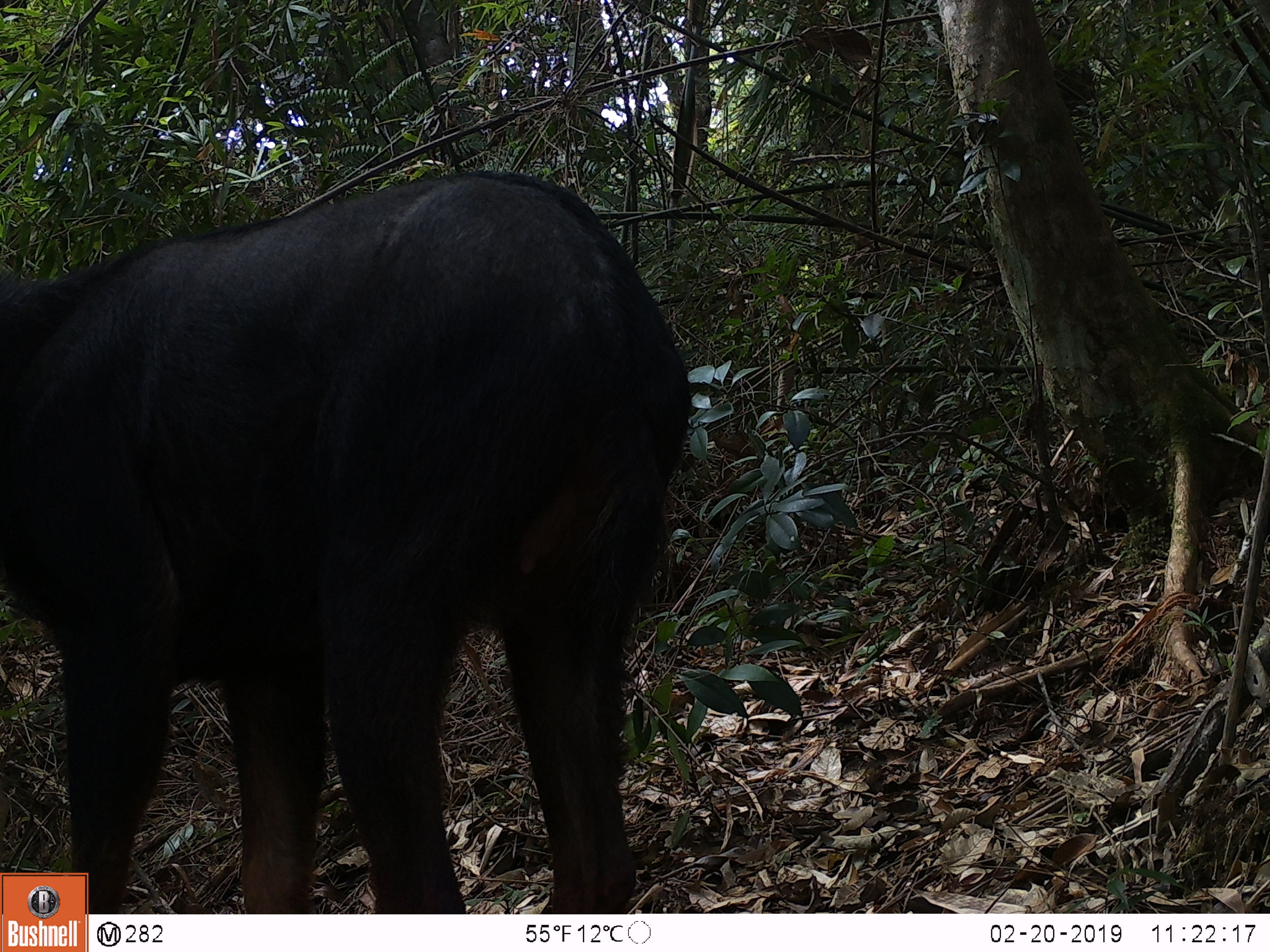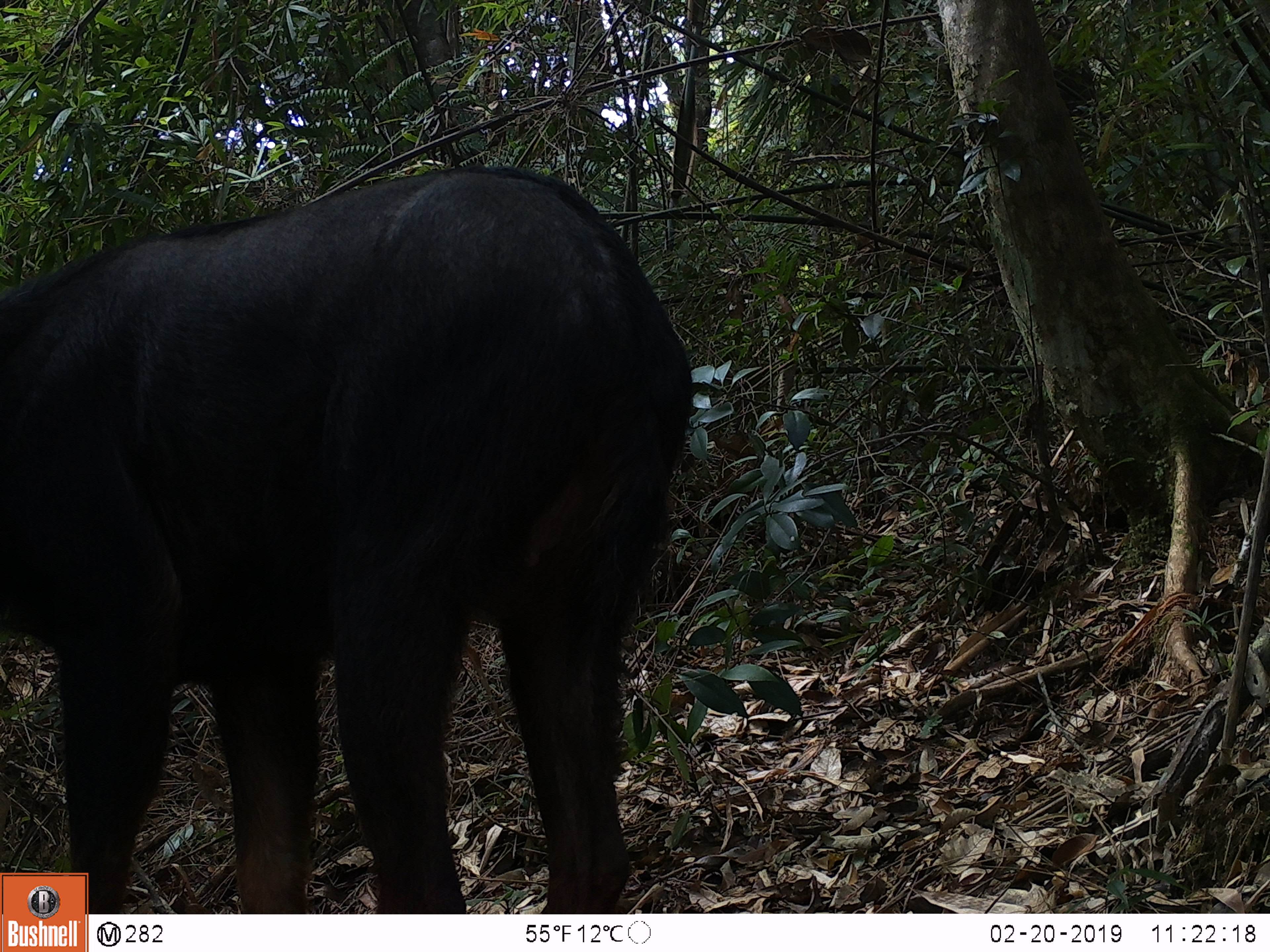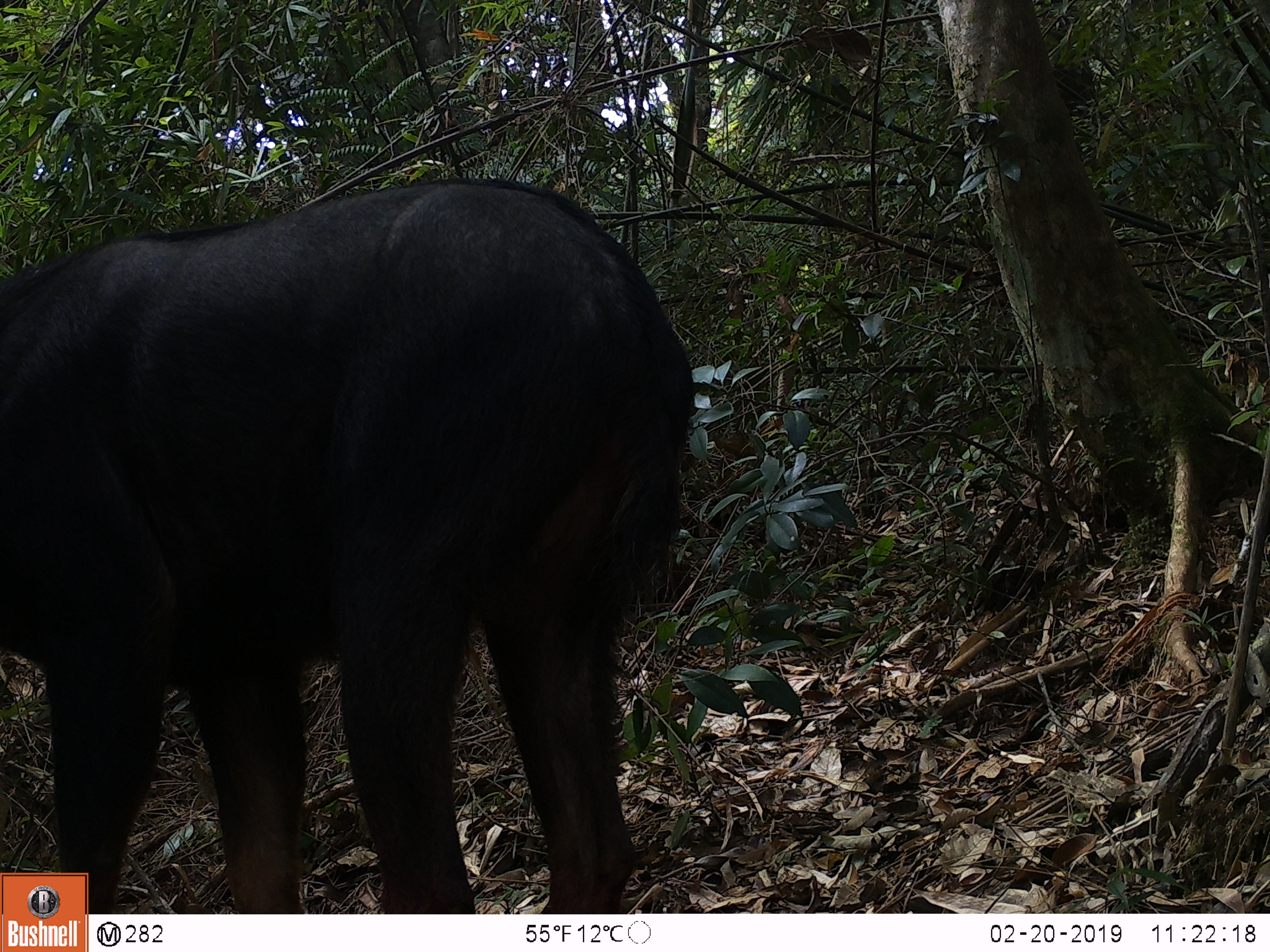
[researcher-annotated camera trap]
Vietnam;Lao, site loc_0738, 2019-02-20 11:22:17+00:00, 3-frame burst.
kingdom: Animalia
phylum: Chordata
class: Mammalia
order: Artiodactyla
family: Bovidae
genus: Capricornis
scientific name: Capricornis sumatraensis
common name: chinese serow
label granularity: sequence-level